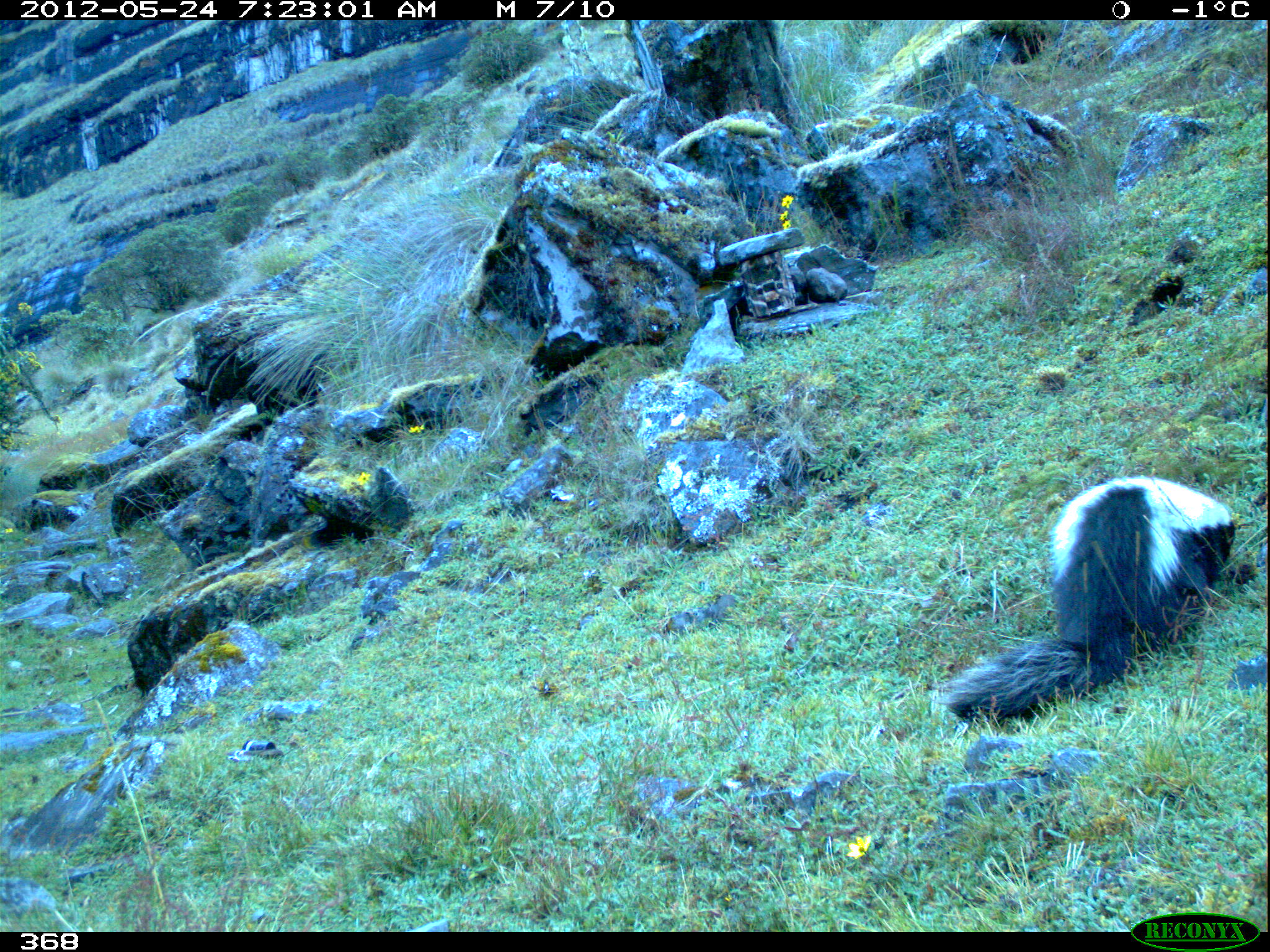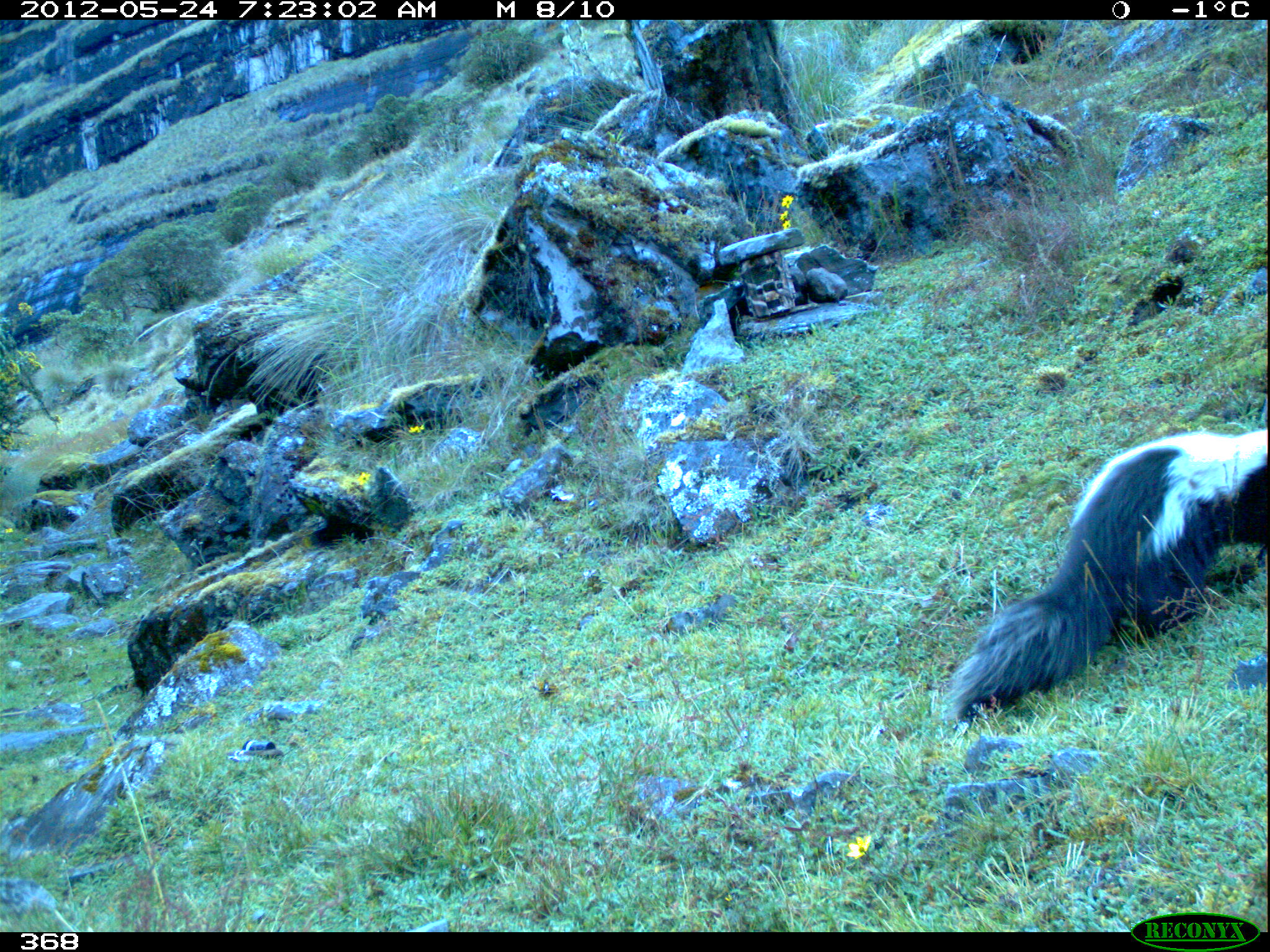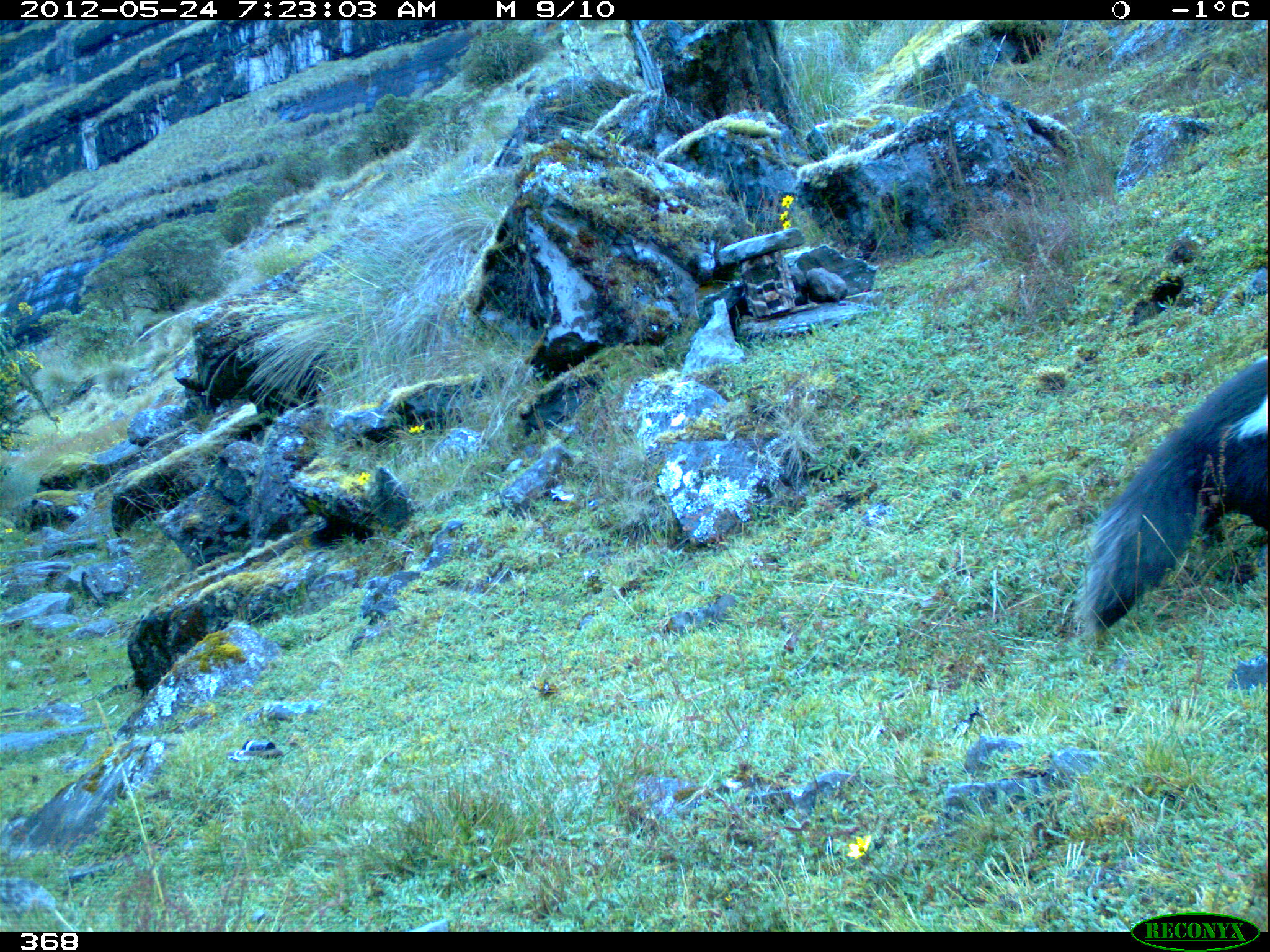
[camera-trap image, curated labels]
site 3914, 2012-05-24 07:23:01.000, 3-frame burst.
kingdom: Animalia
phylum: Chordata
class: Mammalia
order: Carnivora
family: Mephitidae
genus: Conepatus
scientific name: Conepatus chinga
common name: molina's hog-nosed skunk